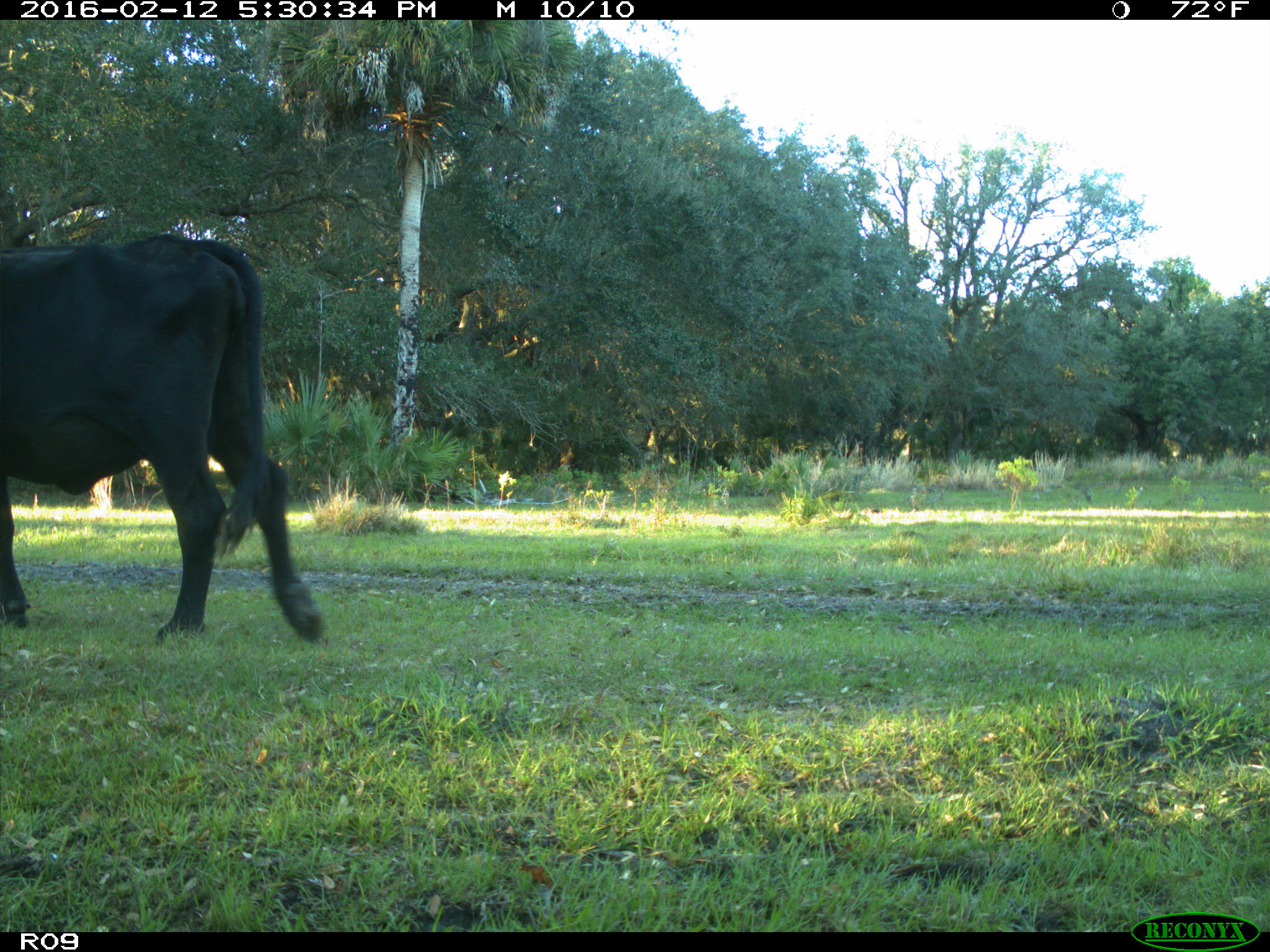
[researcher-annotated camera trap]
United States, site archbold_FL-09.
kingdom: Animalia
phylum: Chordata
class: Mammalia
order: Artiodactyla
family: Bovidae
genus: Bos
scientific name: Bos taurus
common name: domestic cow